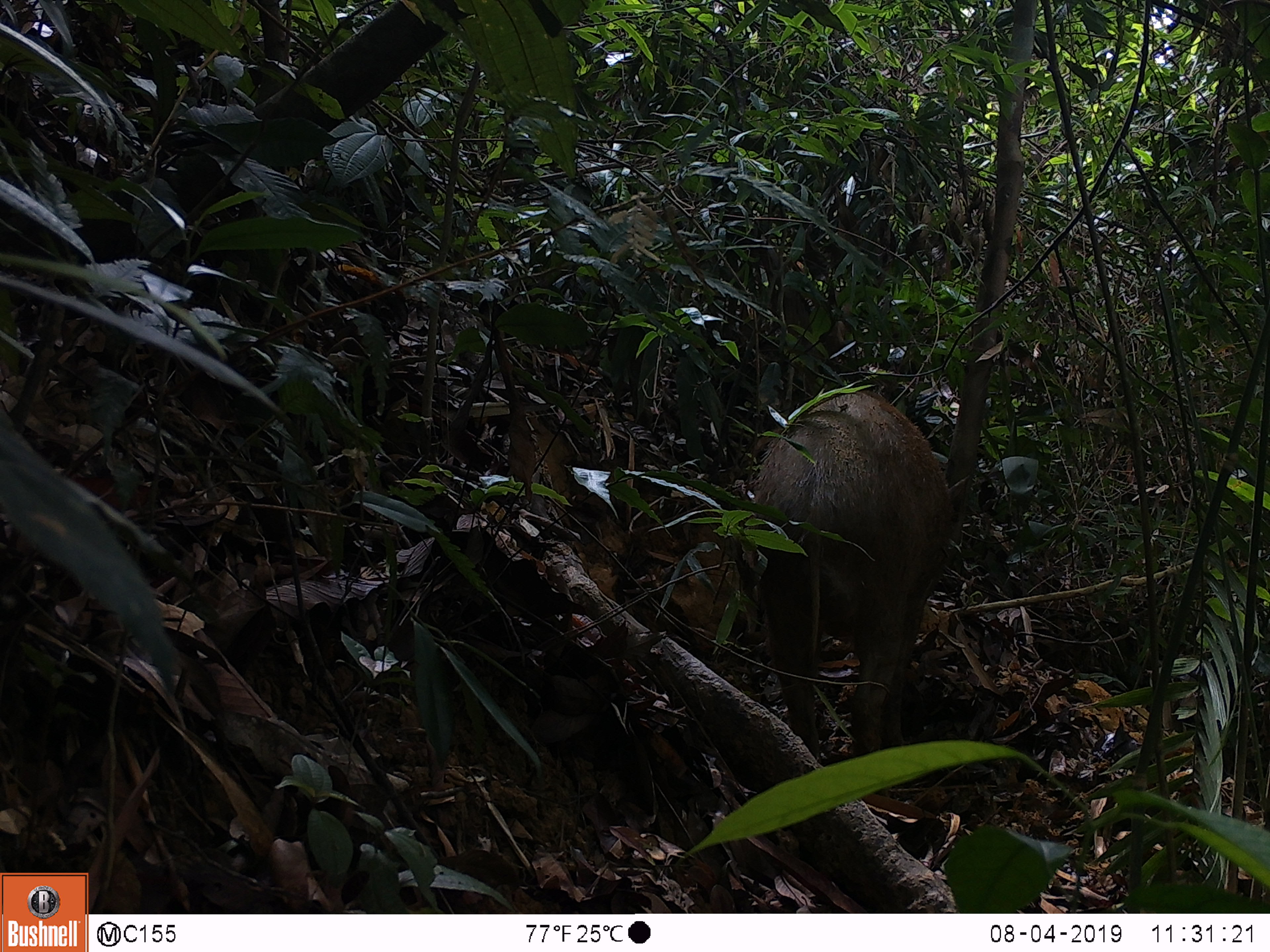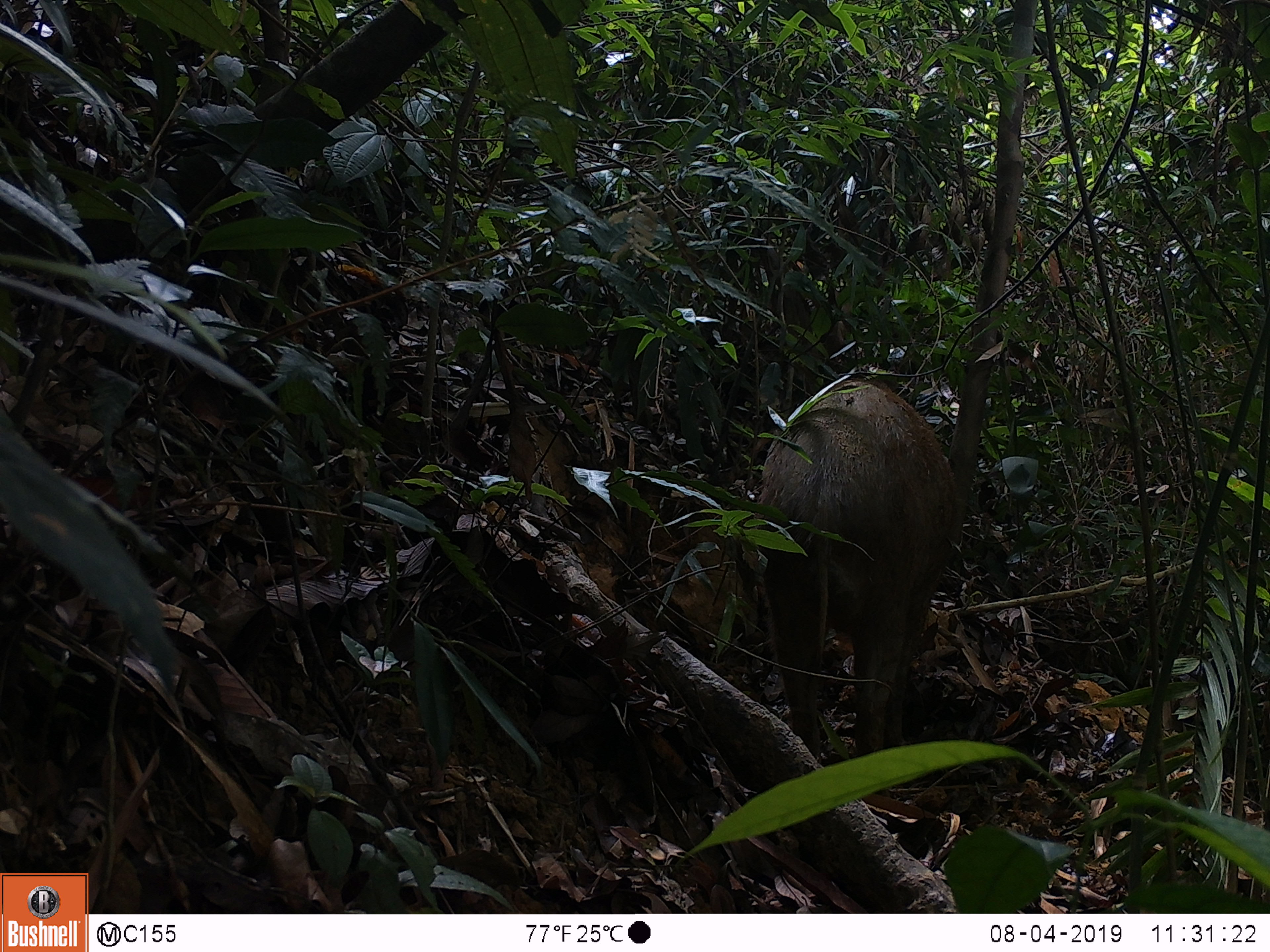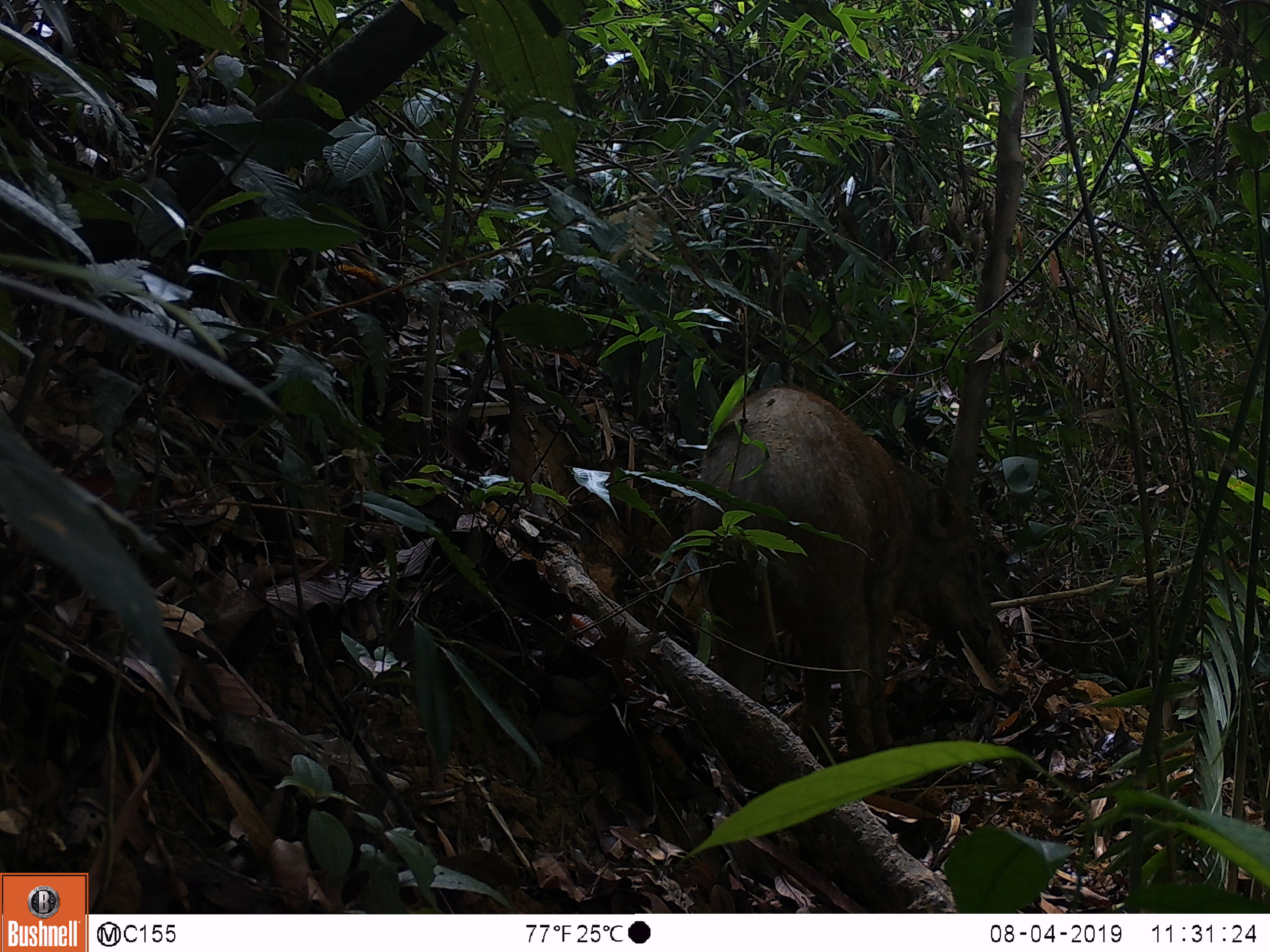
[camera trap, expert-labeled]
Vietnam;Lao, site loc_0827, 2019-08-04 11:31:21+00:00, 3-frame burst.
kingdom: Animalia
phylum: Chordata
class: Mammalia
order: Artiodactyla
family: Suidae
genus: Sus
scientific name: Sus scrofa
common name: eurasian wild pig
Eurasian wild pig (Sus scrofa). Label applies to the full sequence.